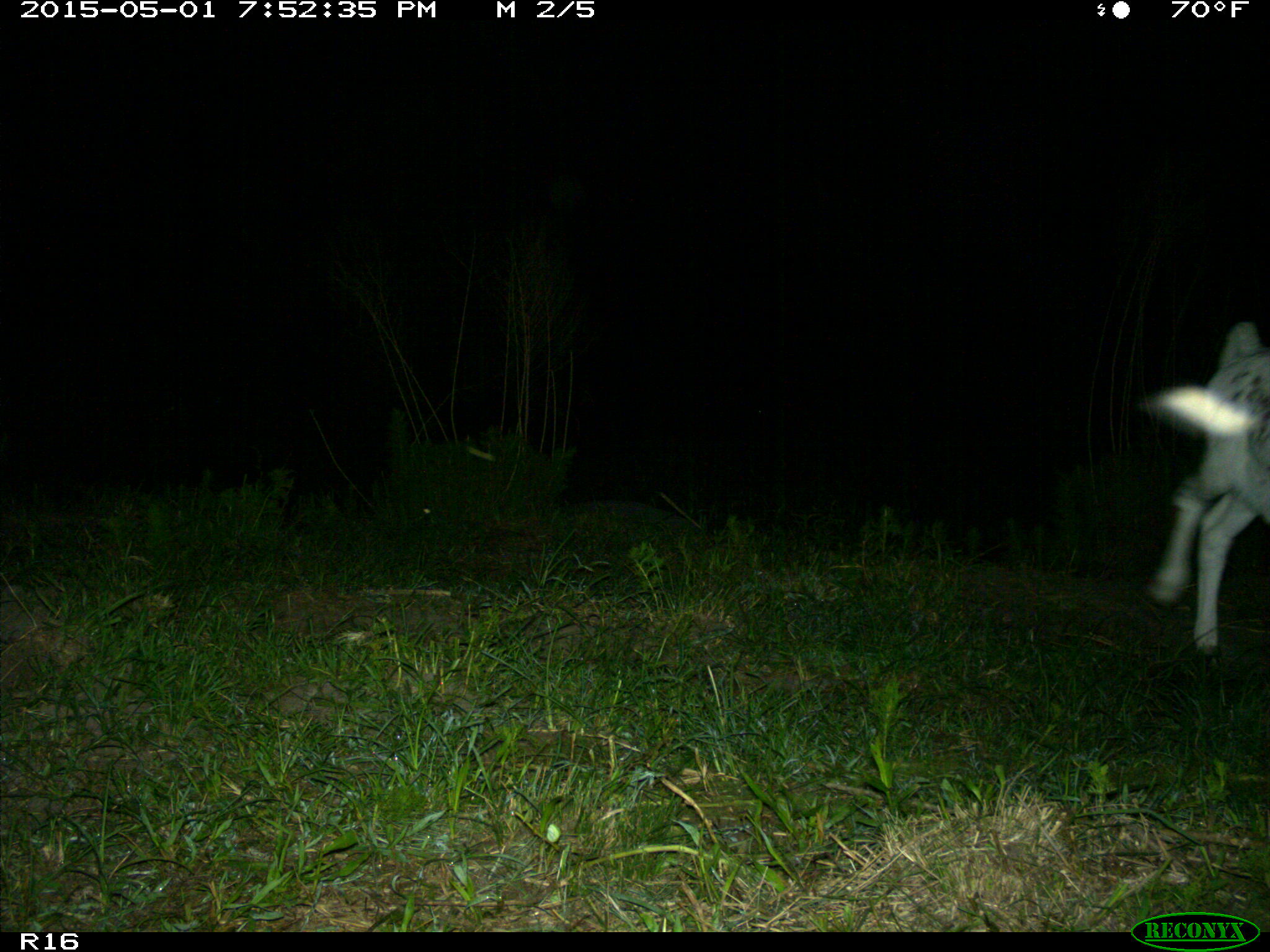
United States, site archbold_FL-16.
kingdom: Animalia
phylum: Chordata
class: Mammalia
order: Artiodactyla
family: Bovidae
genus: Bos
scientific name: Bos taurus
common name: domestic cow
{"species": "Bos taurus (domestic cow)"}